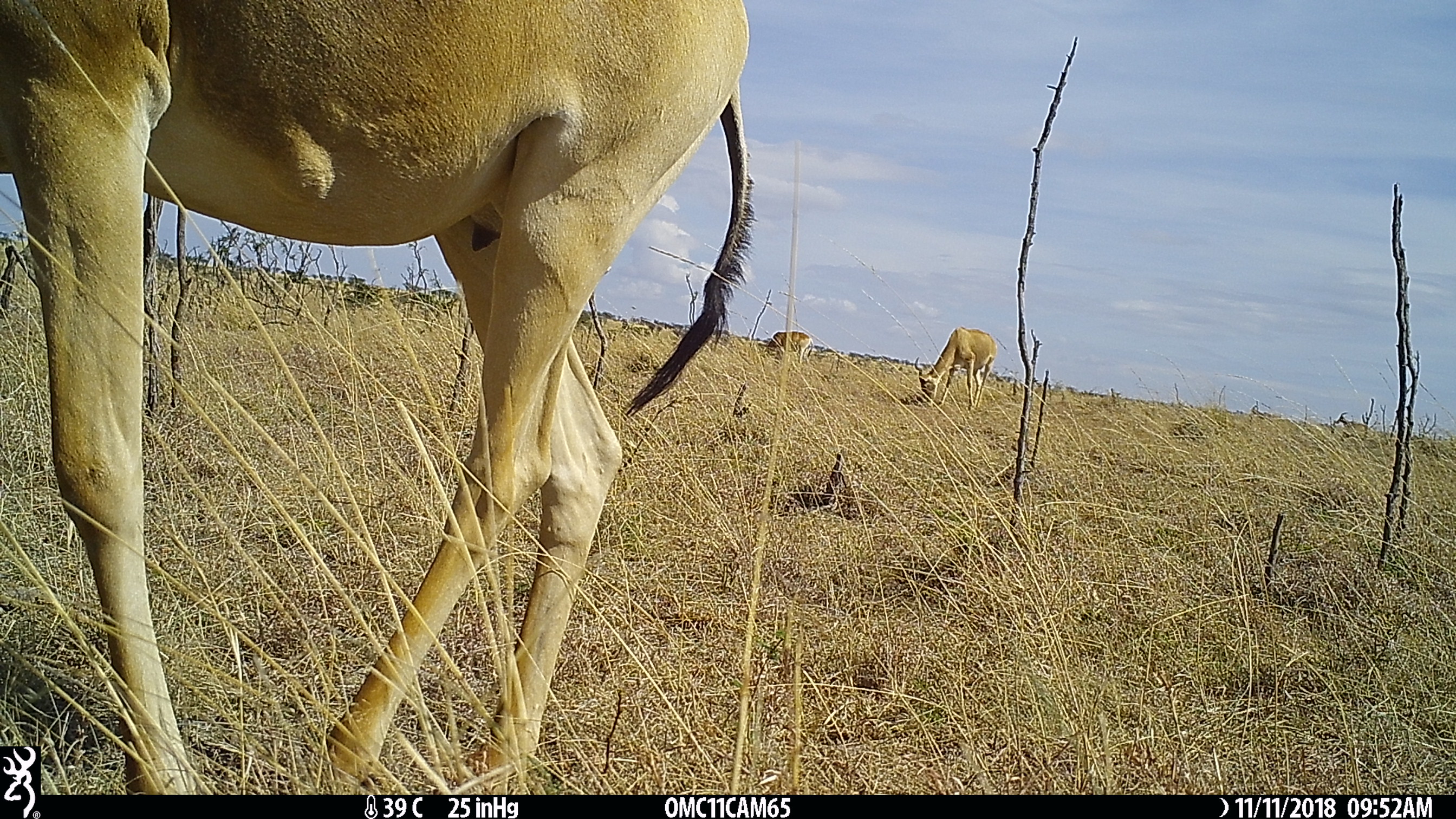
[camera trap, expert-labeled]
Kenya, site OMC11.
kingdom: Animalia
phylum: Chordata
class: Mammalia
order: Artiodactyla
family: Bovidae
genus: Alcelaphus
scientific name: Alcelaphus buselaphus cokii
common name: coke's hartebeest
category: hartebeest cokes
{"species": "hartebeest cokes (coke's hartebeest) (Alcelaphus buselaphus cokii)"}